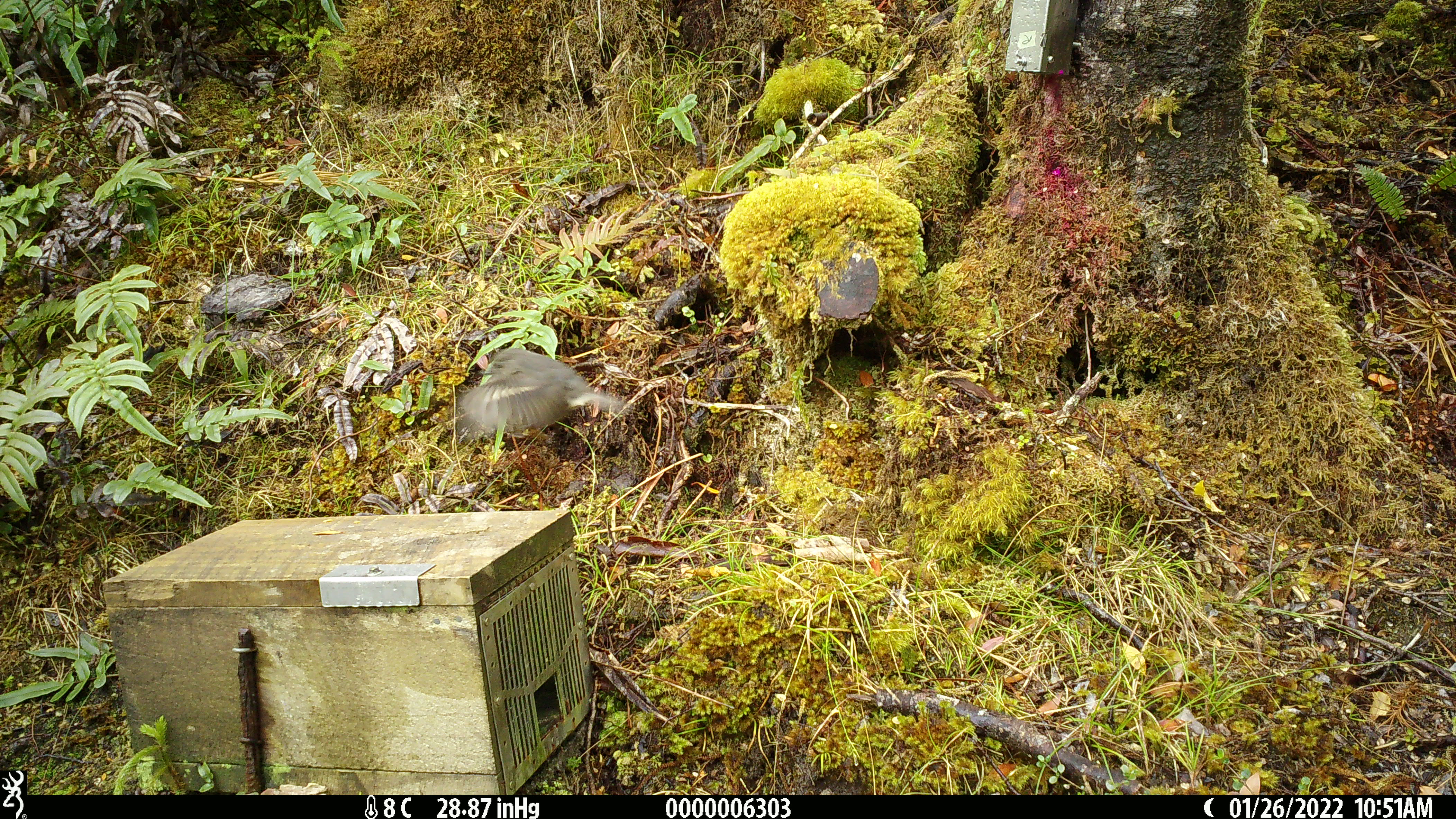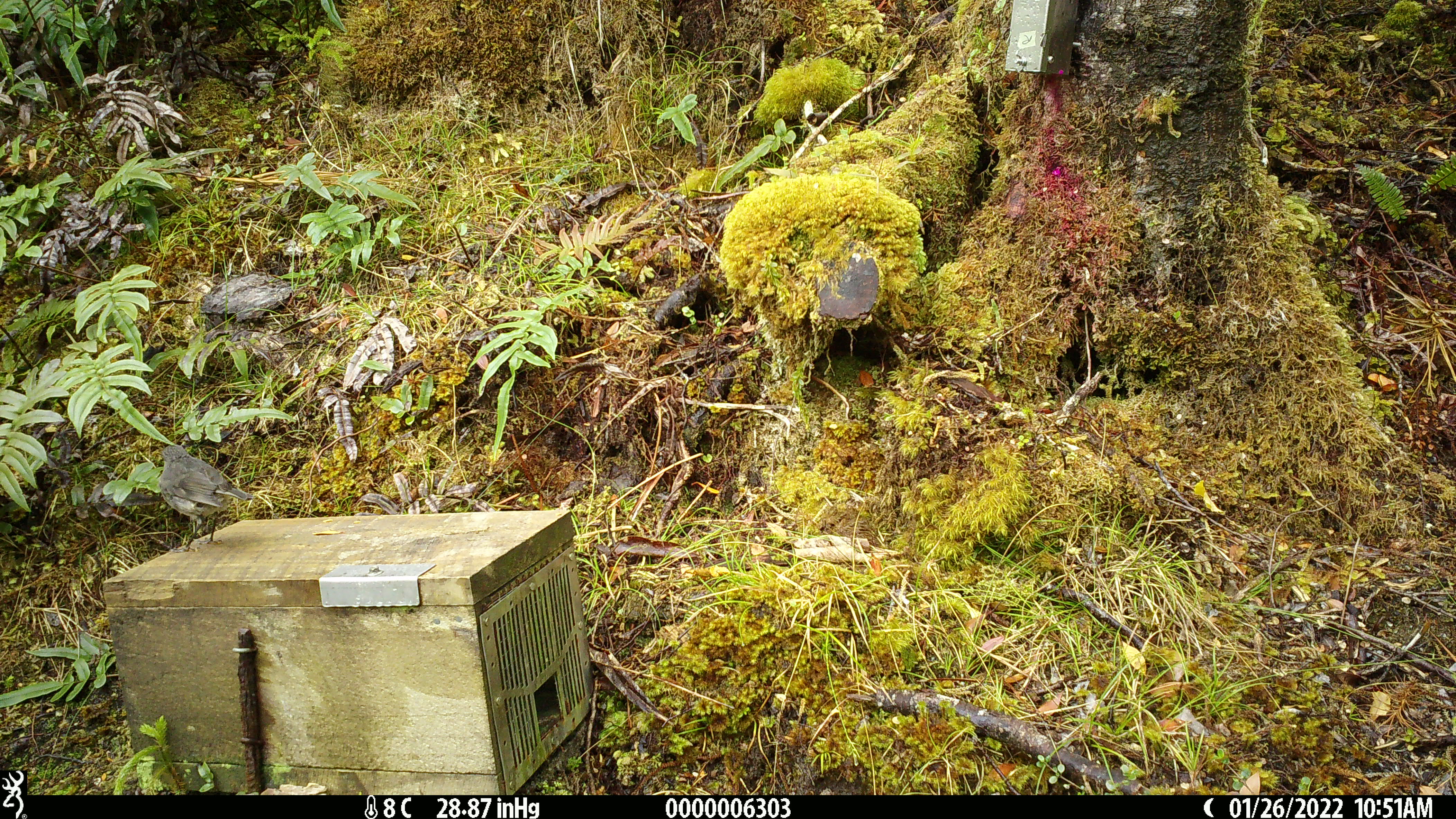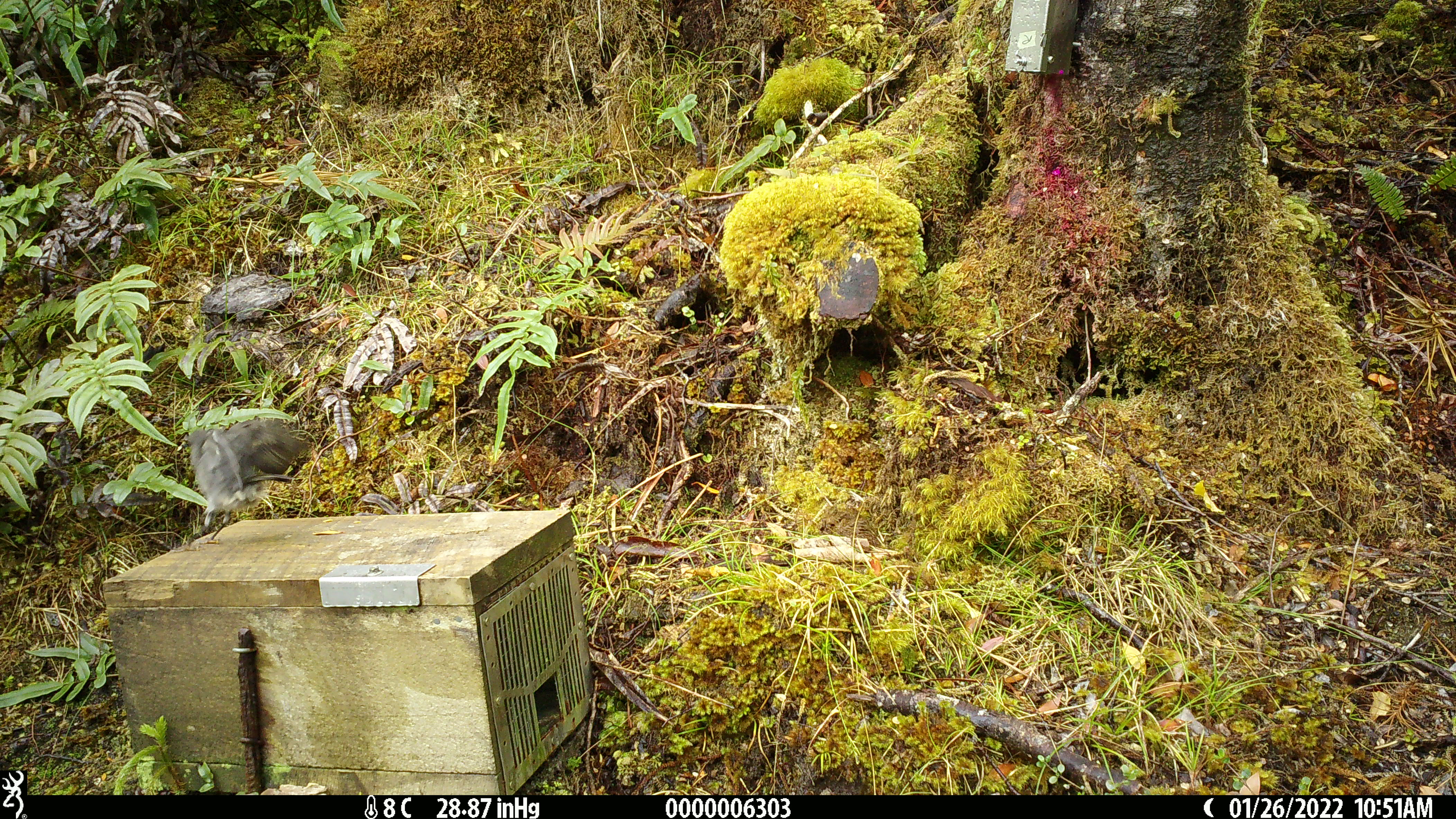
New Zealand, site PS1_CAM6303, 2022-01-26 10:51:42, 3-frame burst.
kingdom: Animalia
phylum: Chordata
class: Aves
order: Passeriformes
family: Petroicidae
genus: Petroica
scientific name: Petroica australis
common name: new zealand robin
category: robin